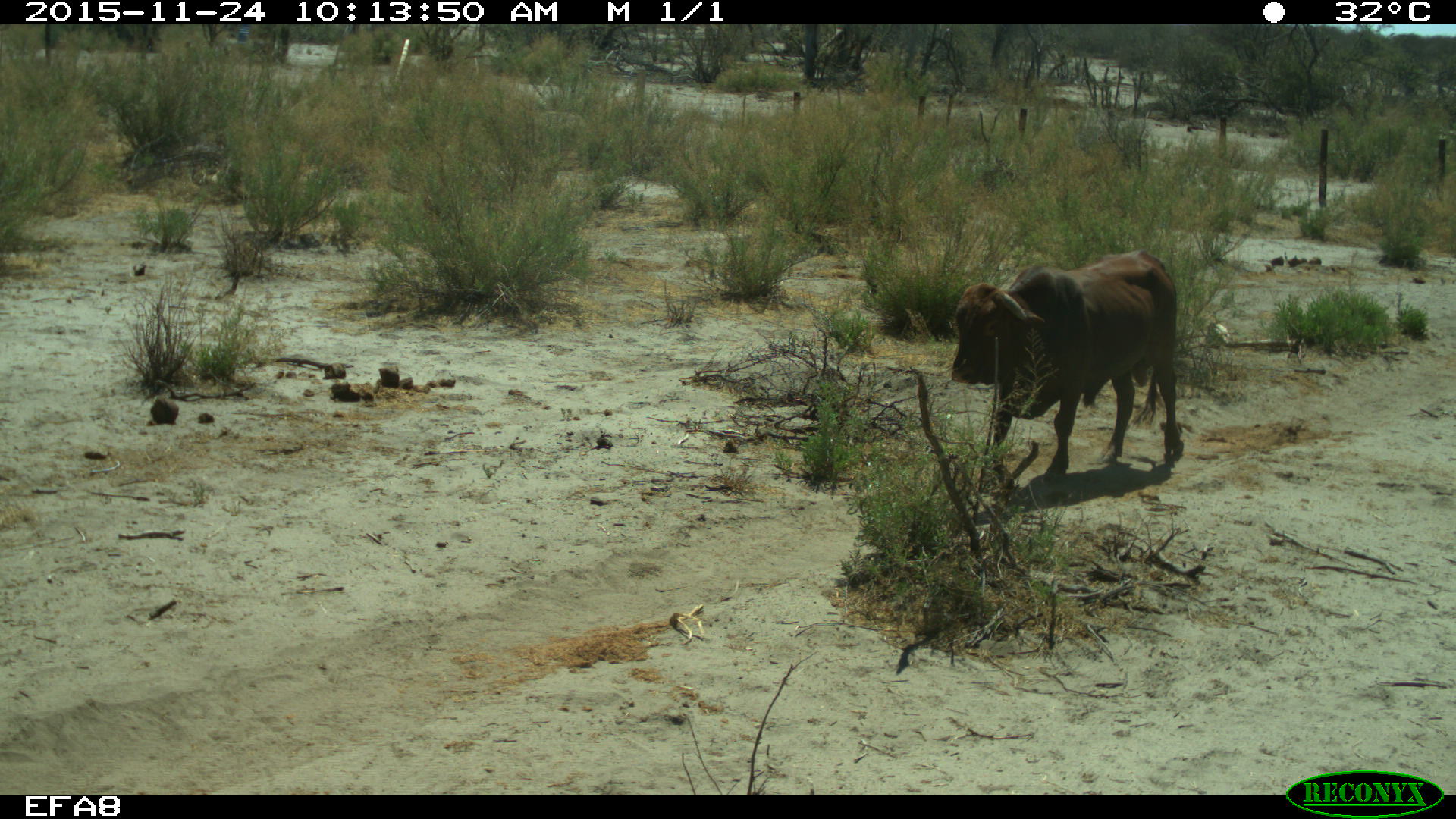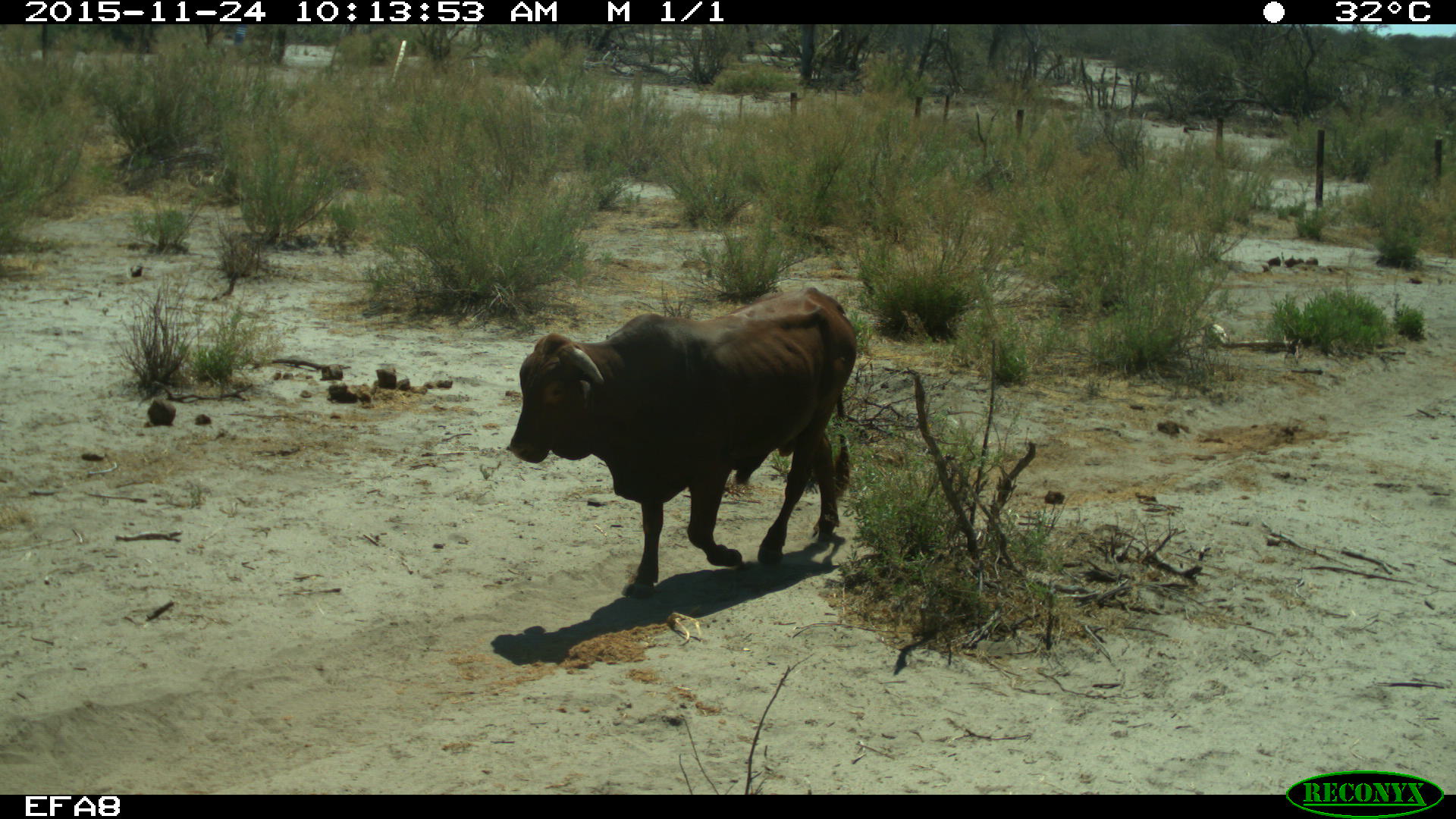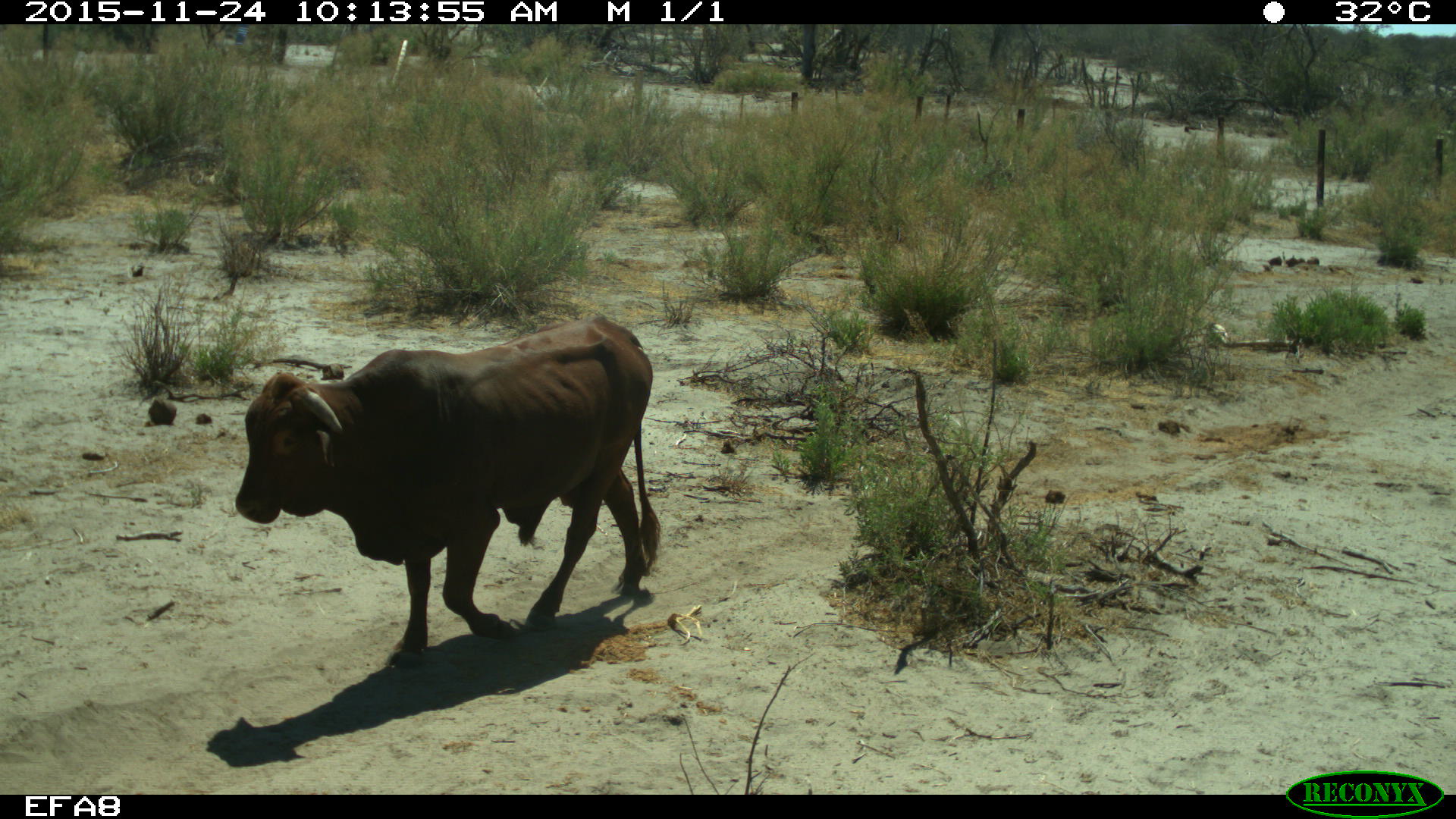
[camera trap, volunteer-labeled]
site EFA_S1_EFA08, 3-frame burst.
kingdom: Animalia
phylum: Chordata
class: Mammalia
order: Artiodactyla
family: Bovidae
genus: Bos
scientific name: Bos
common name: cattle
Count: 1.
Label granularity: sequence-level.